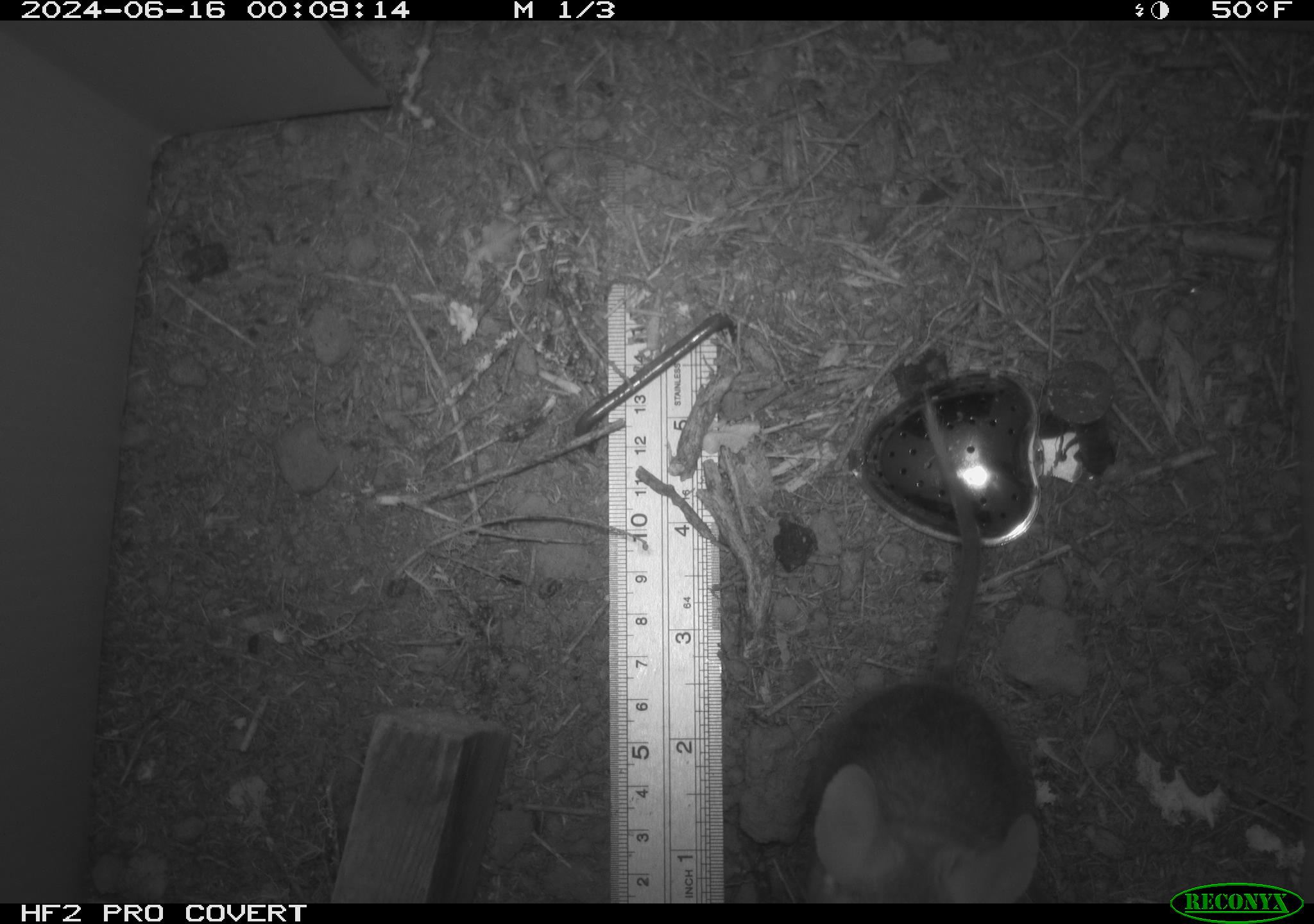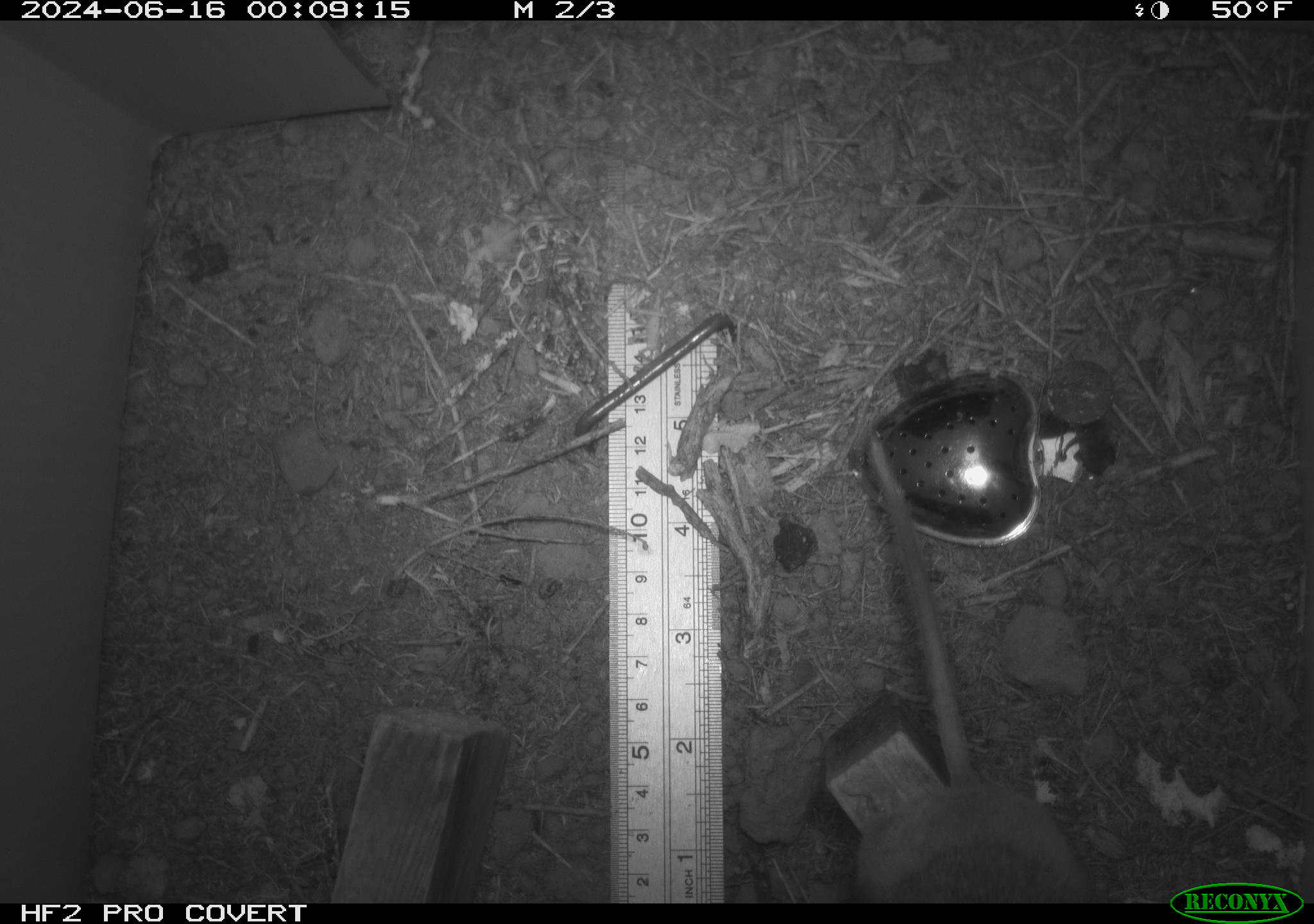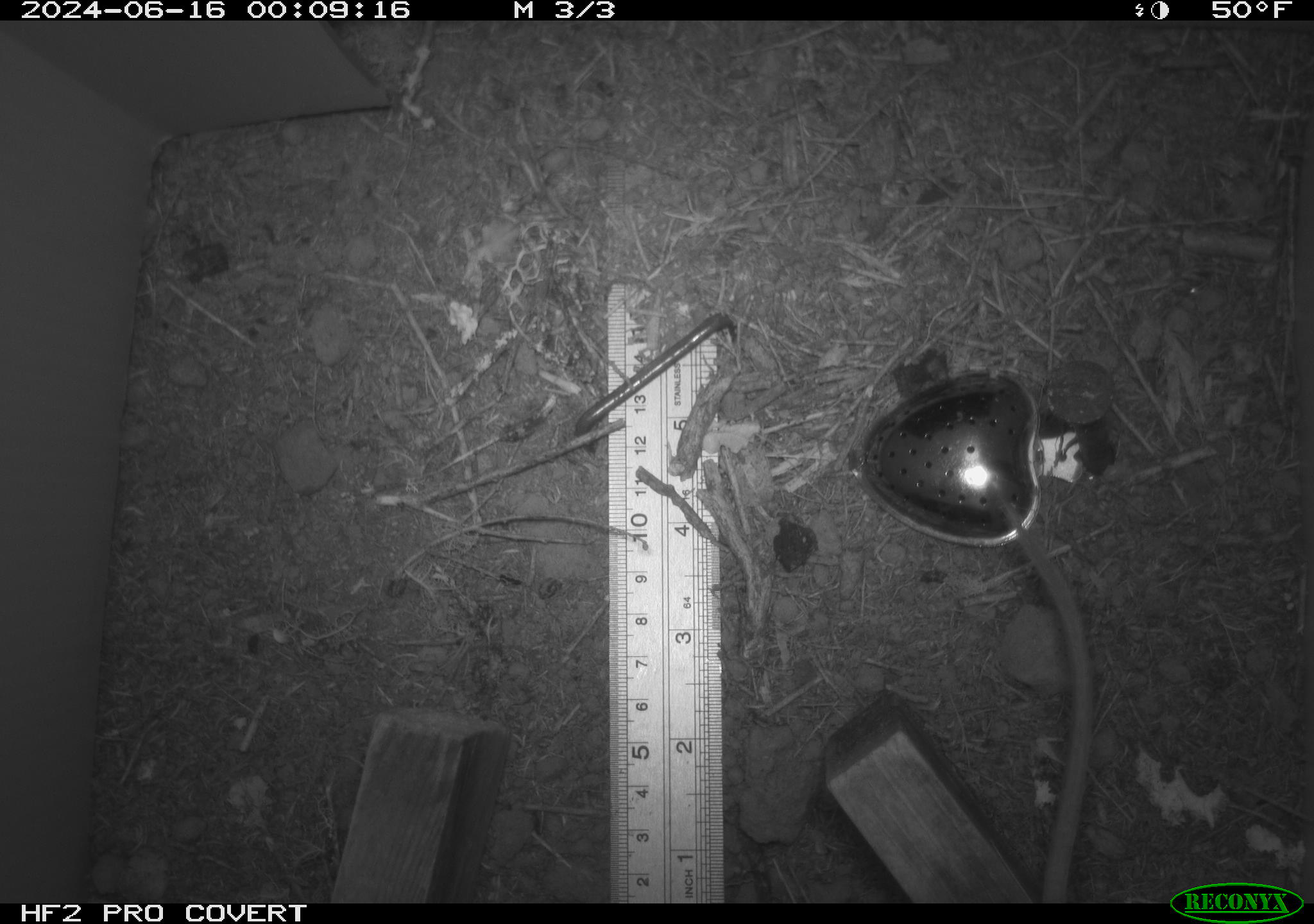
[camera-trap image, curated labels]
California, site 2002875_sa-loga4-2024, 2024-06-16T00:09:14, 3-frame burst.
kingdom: Animalia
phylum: Chordata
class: Mammalia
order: Rodentia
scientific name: Rodentia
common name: mouse species